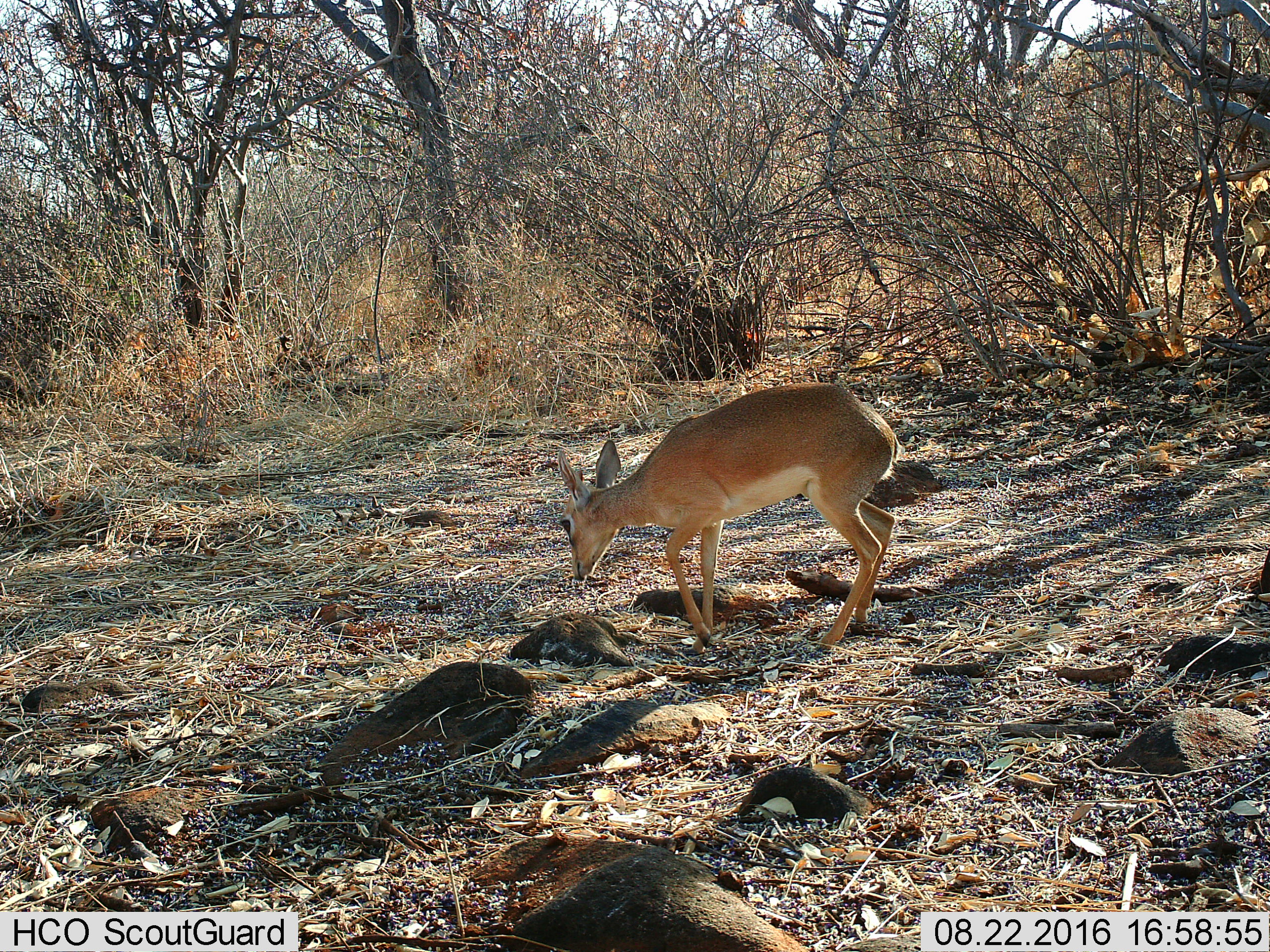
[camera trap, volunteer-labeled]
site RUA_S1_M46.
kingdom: Animalia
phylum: Chordata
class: Mammalia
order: Artiodactyla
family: Bovidae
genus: Madoqua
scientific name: Madoqua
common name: dik-dik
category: dikdik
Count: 1.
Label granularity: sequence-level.